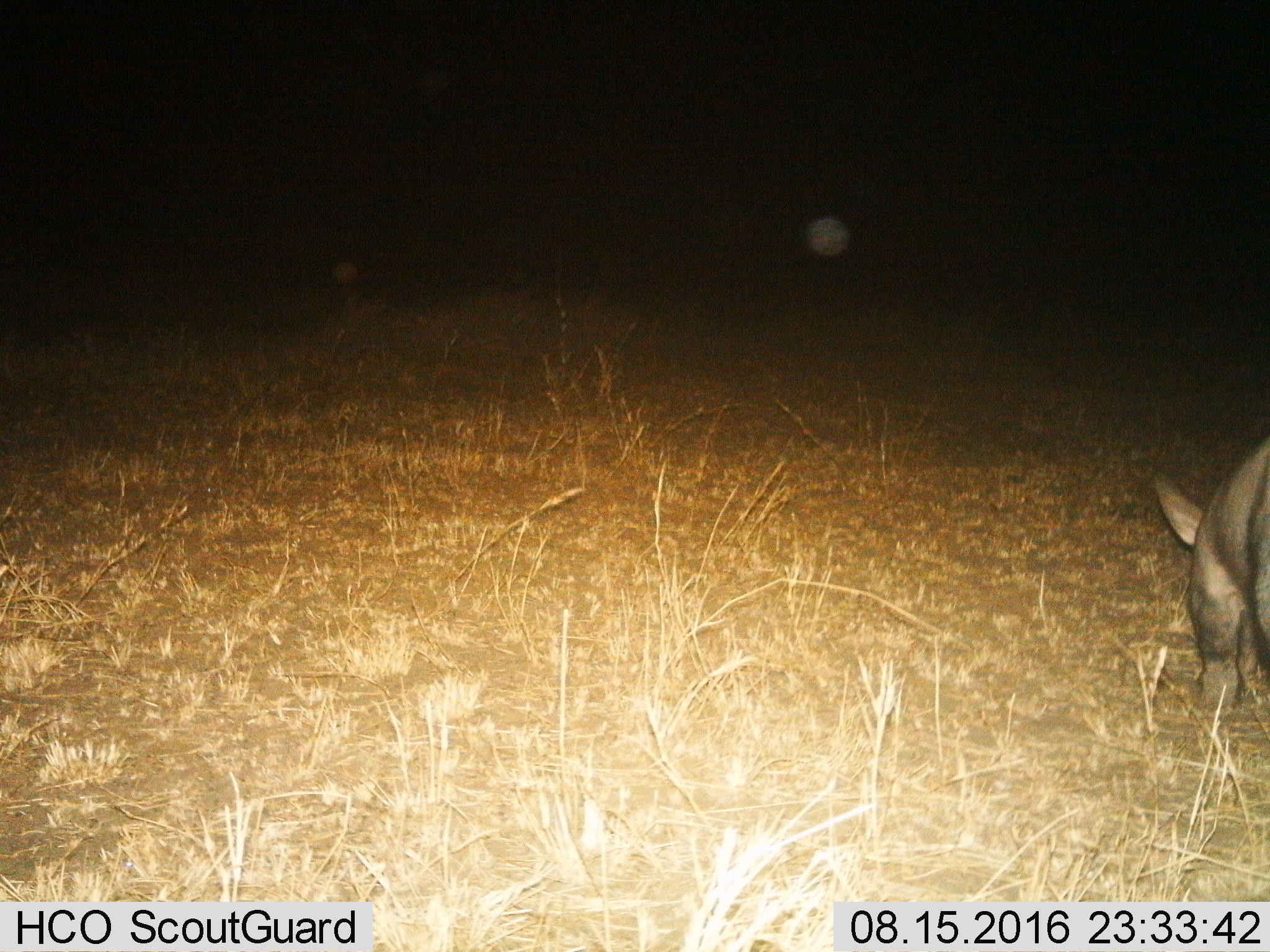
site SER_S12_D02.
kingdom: Animalia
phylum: Chordata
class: Mammalia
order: Tubulidentata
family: Orycteropodidae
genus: Orycteropus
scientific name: Orycteropus afer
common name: aardvark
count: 1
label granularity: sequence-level